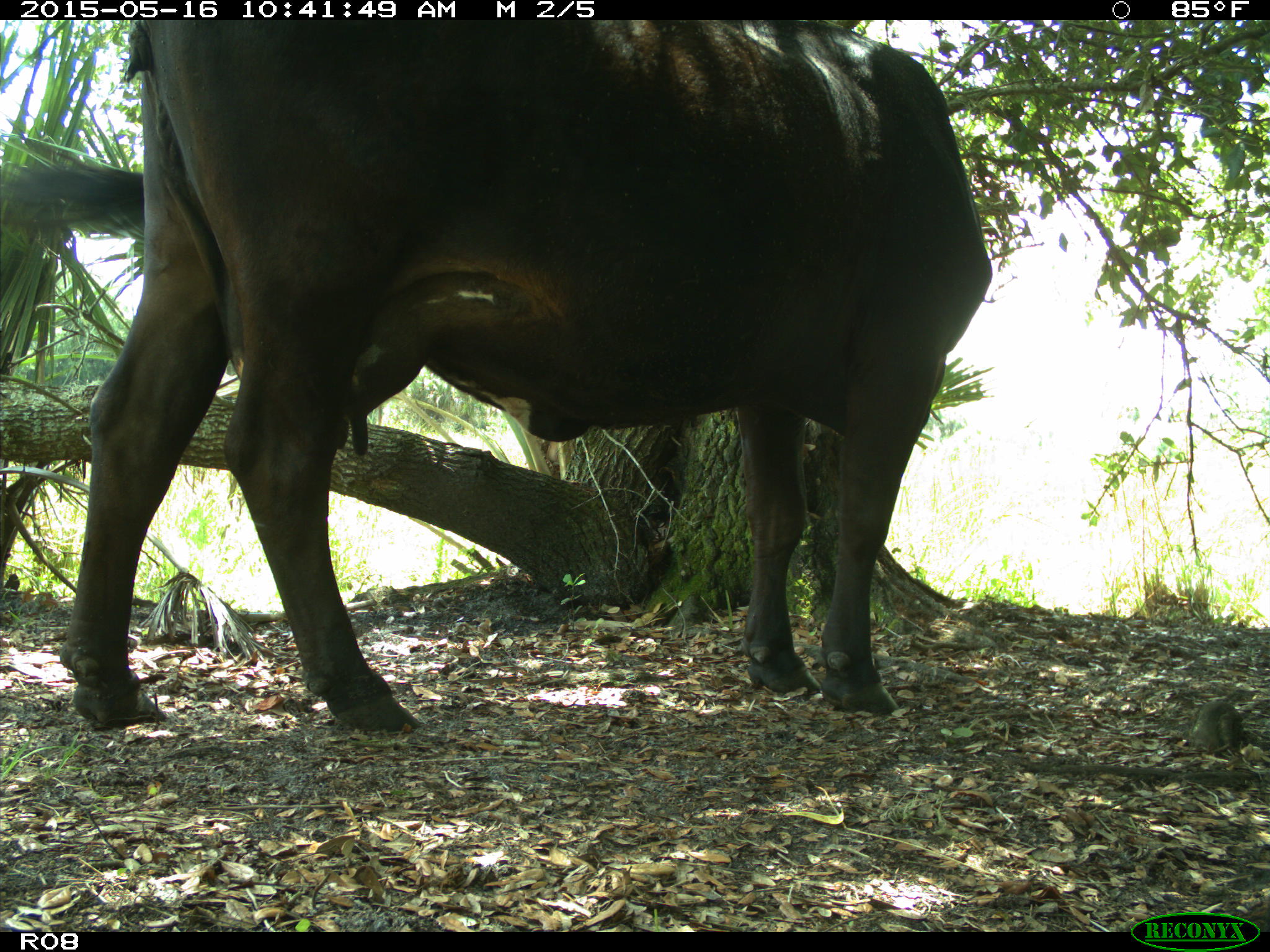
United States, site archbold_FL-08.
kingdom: Animalia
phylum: Chordata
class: Mammalia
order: Artiodactyla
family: Bovidae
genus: Bos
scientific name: Bos taurus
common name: domestic cow